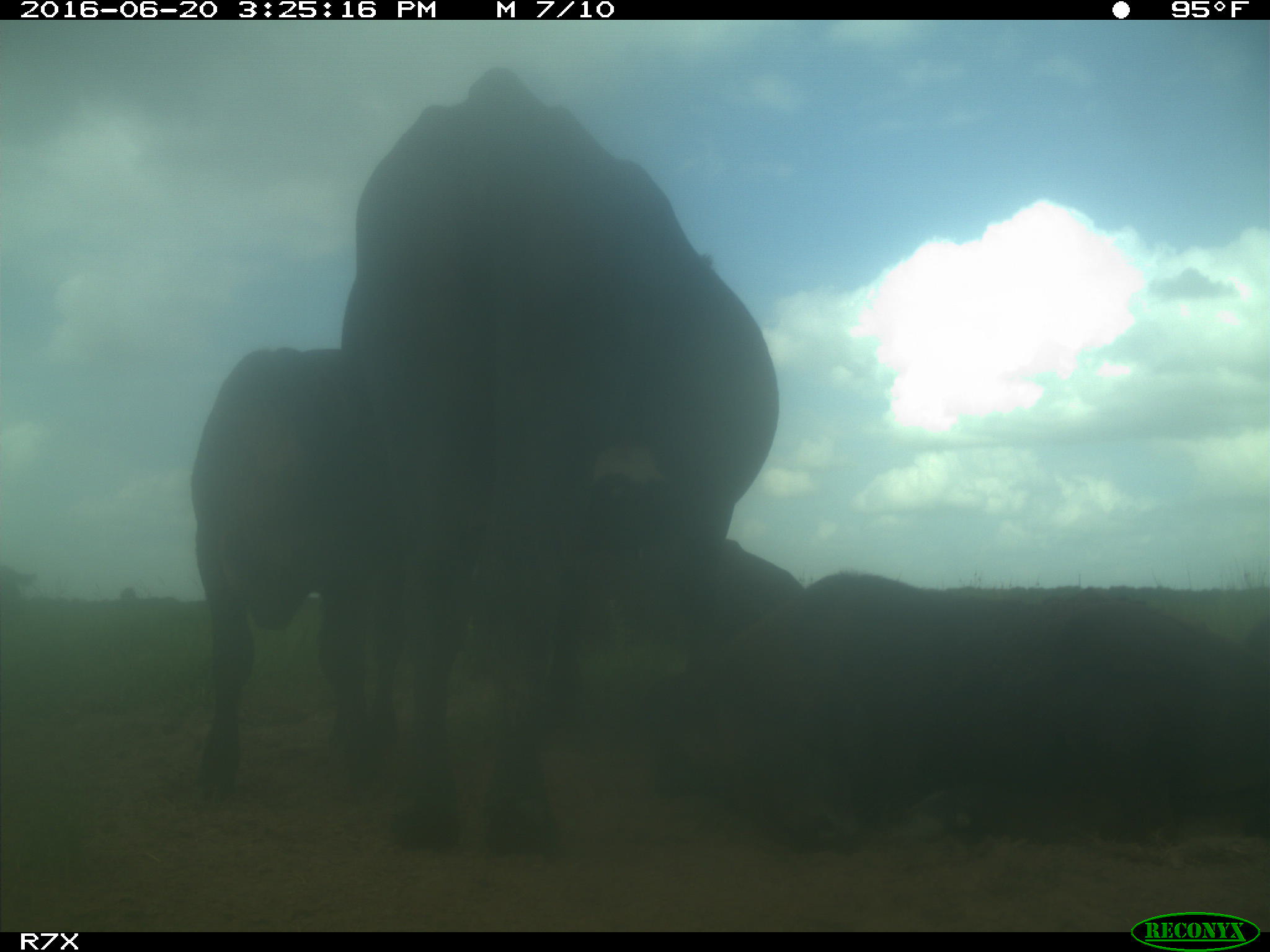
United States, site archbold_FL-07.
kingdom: Animalia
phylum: Chordata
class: Mammalia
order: Artiodactyla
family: Bovidae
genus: Bos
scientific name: Bos taurus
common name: domestic cow